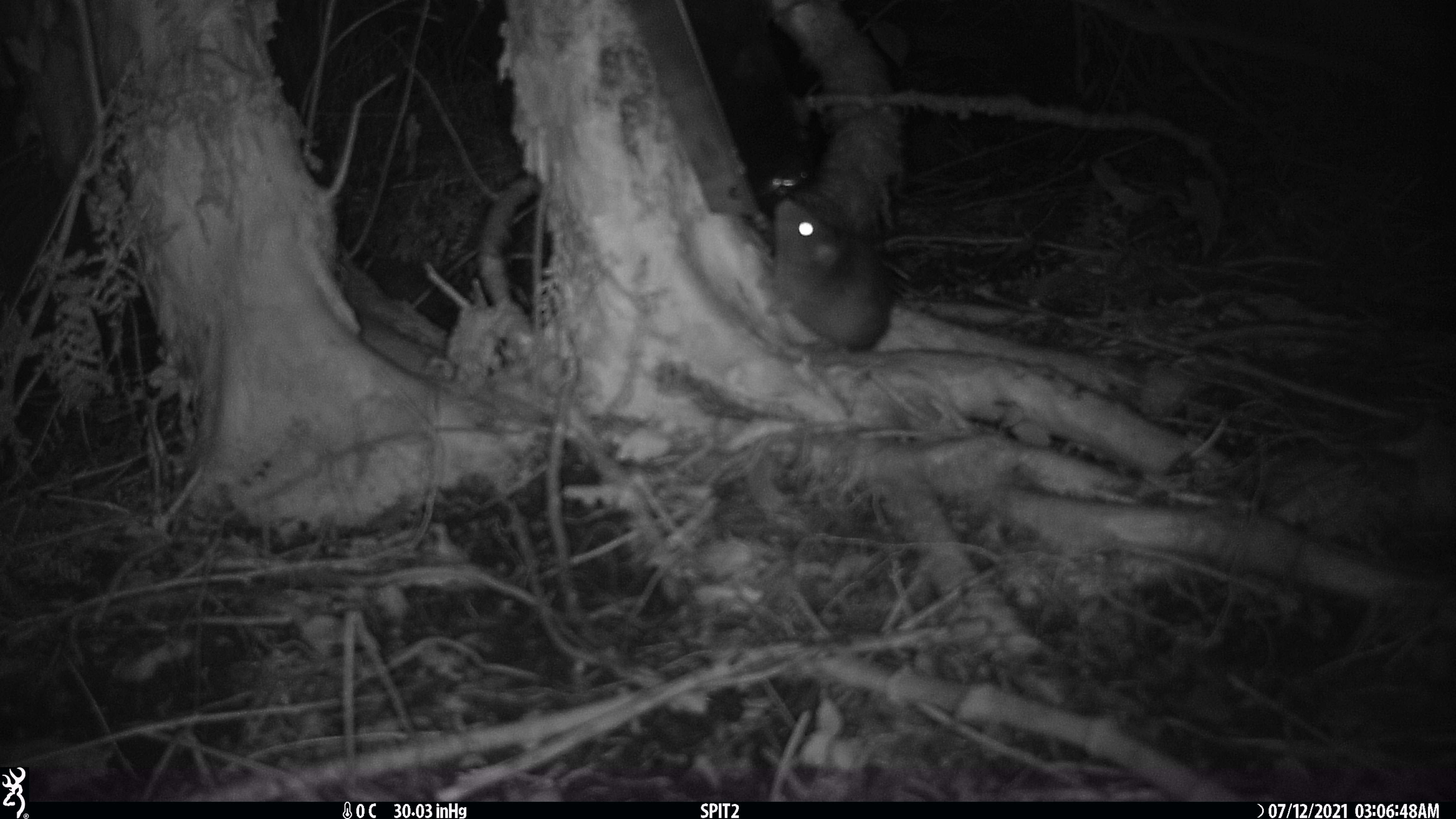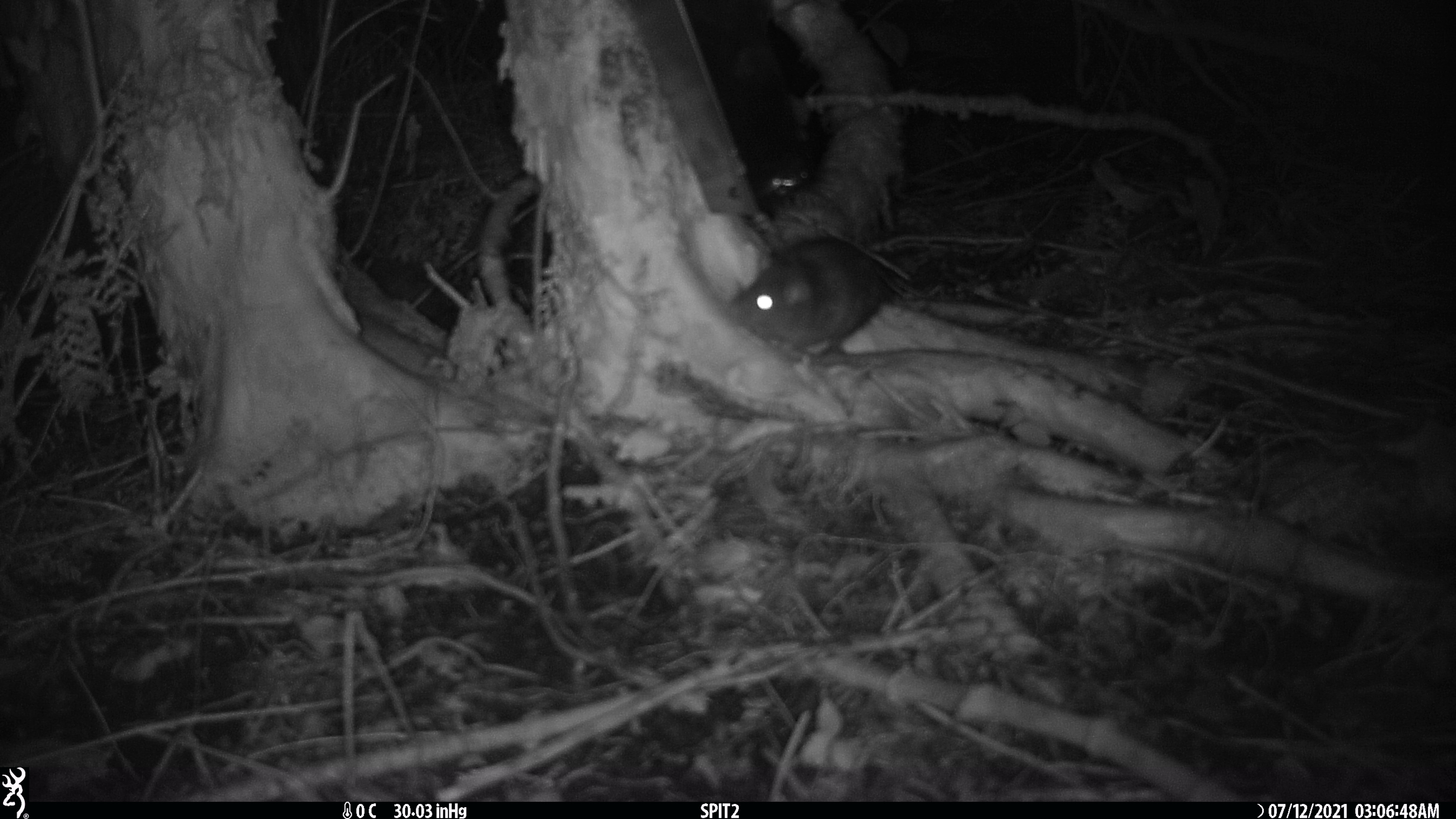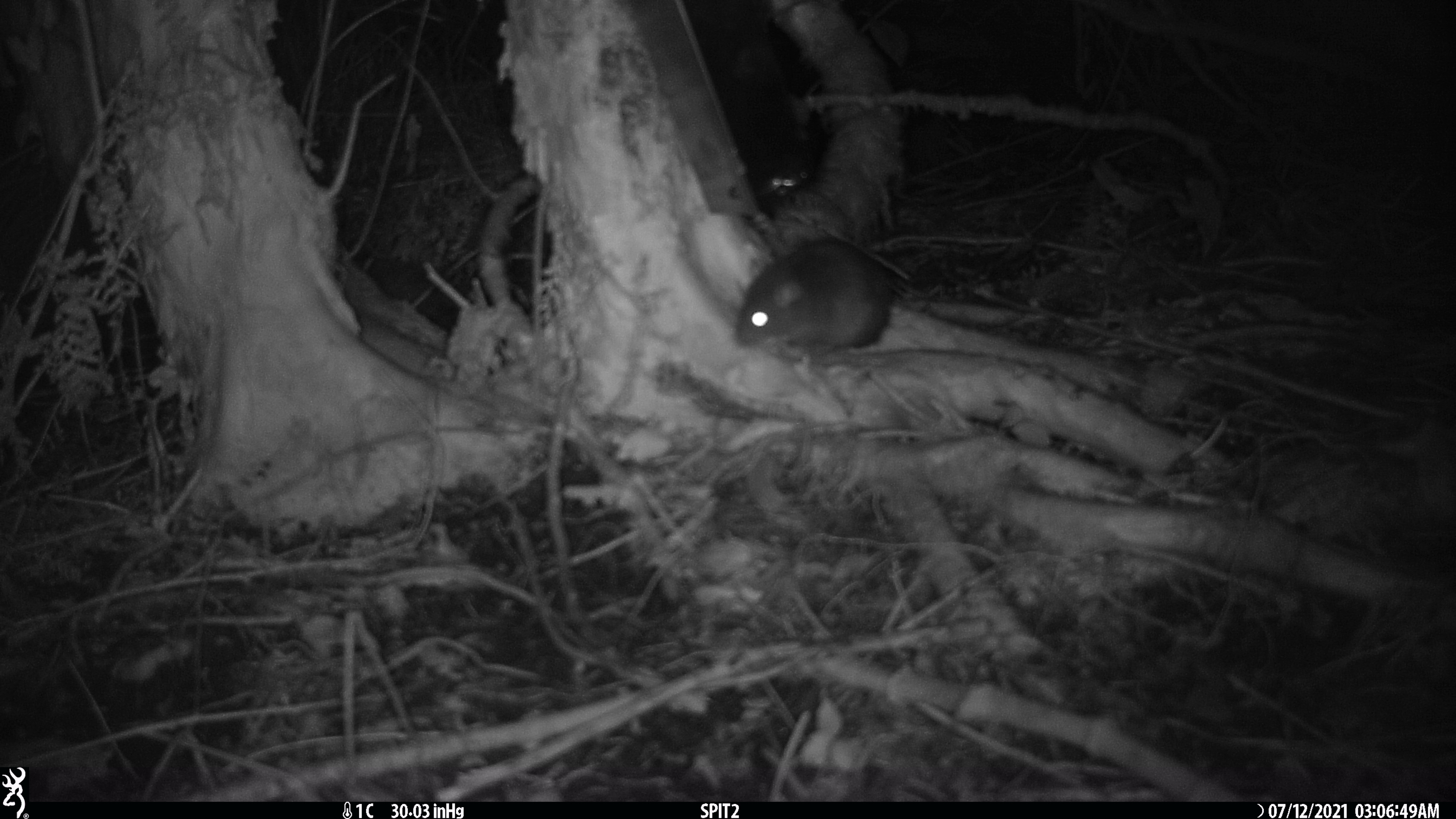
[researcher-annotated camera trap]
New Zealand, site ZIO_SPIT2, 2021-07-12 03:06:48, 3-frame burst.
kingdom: Animalia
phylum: Chordata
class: Mammalia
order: Rodentia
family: Muridae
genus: Rattus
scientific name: Rattus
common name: rat